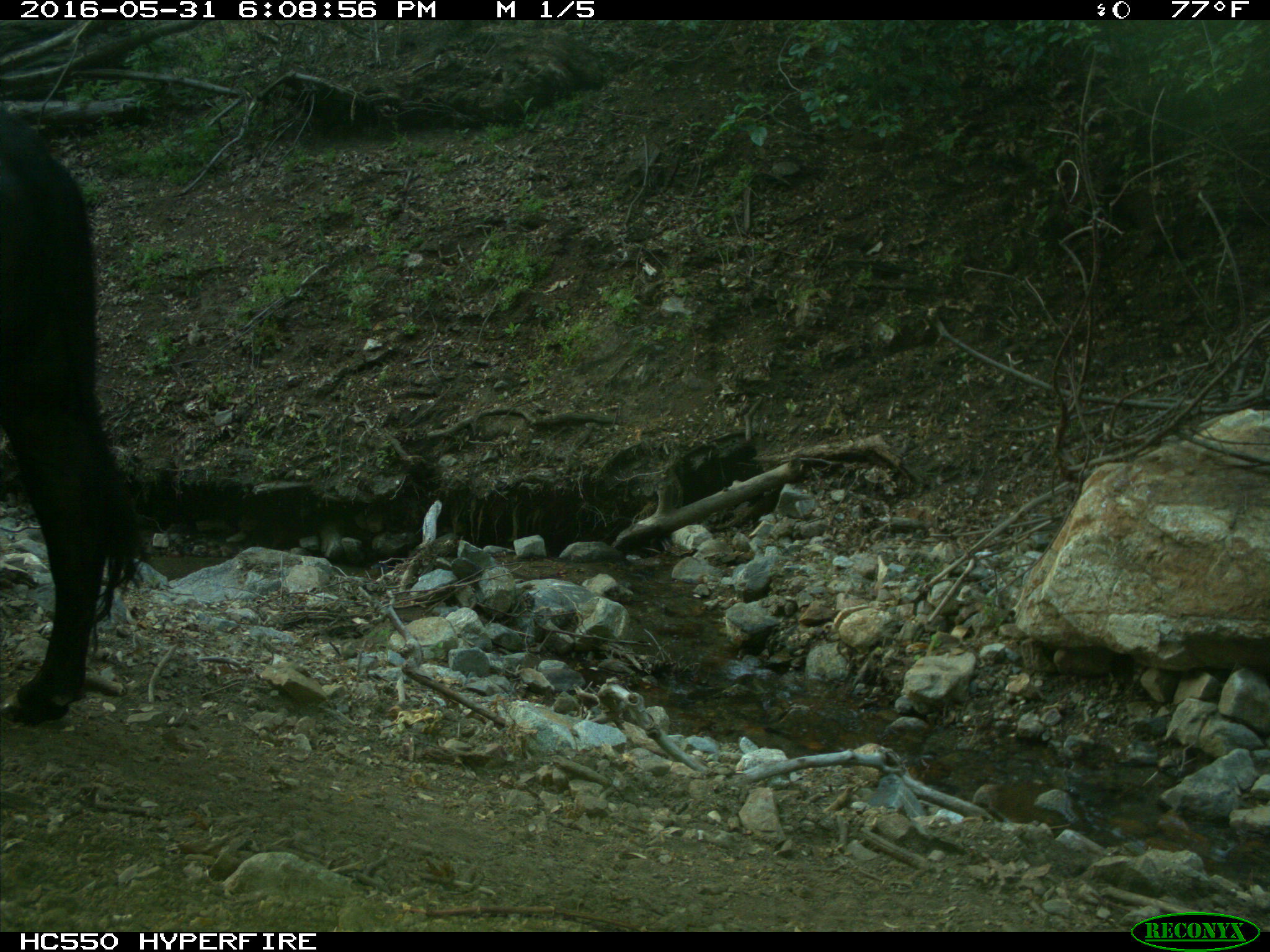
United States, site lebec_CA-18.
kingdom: Animalia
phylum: Chordata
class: Mammalia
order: Artiodactyla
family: Bovidae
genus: Bos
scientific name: Bos taurus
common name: domestic cow